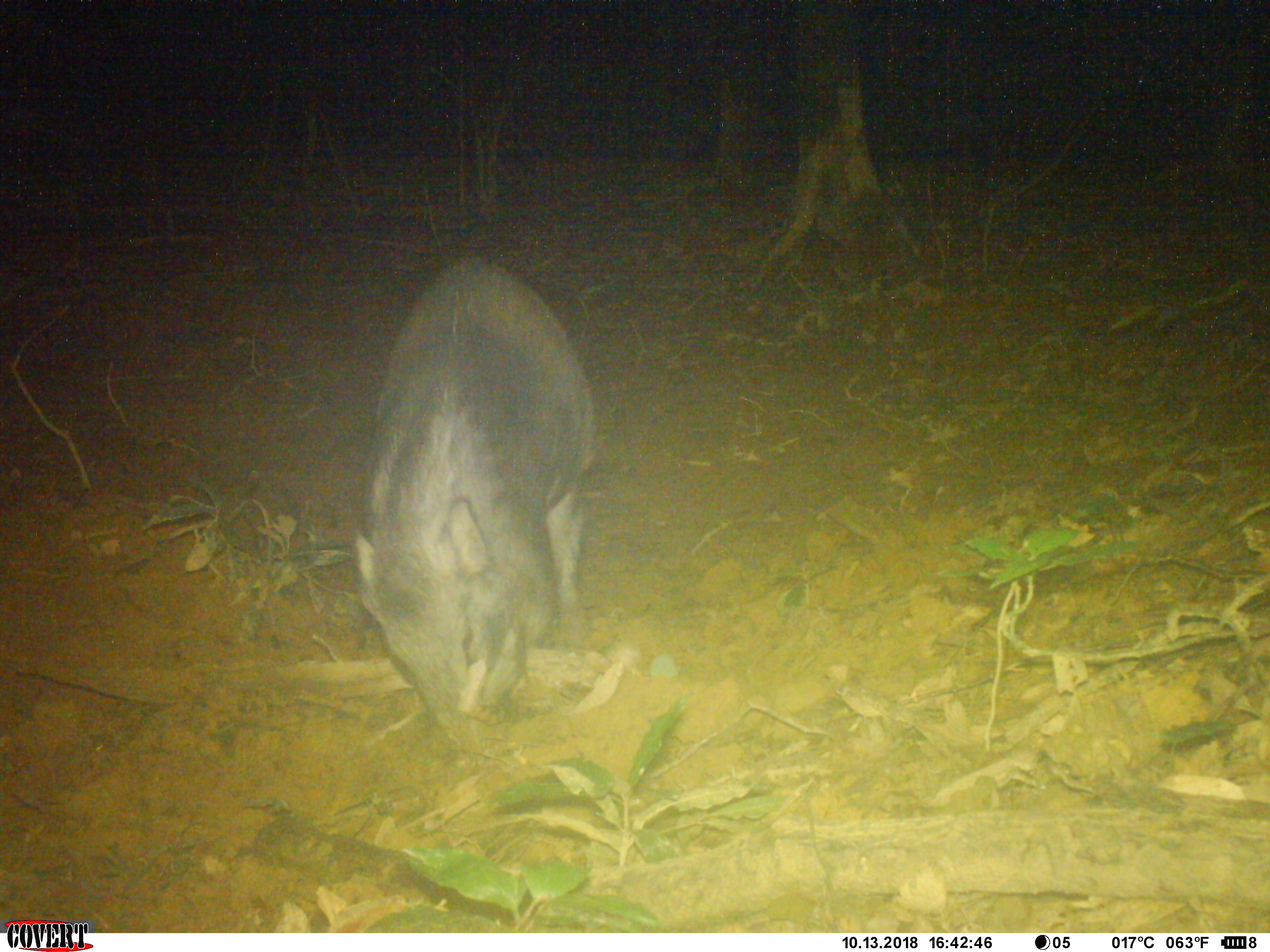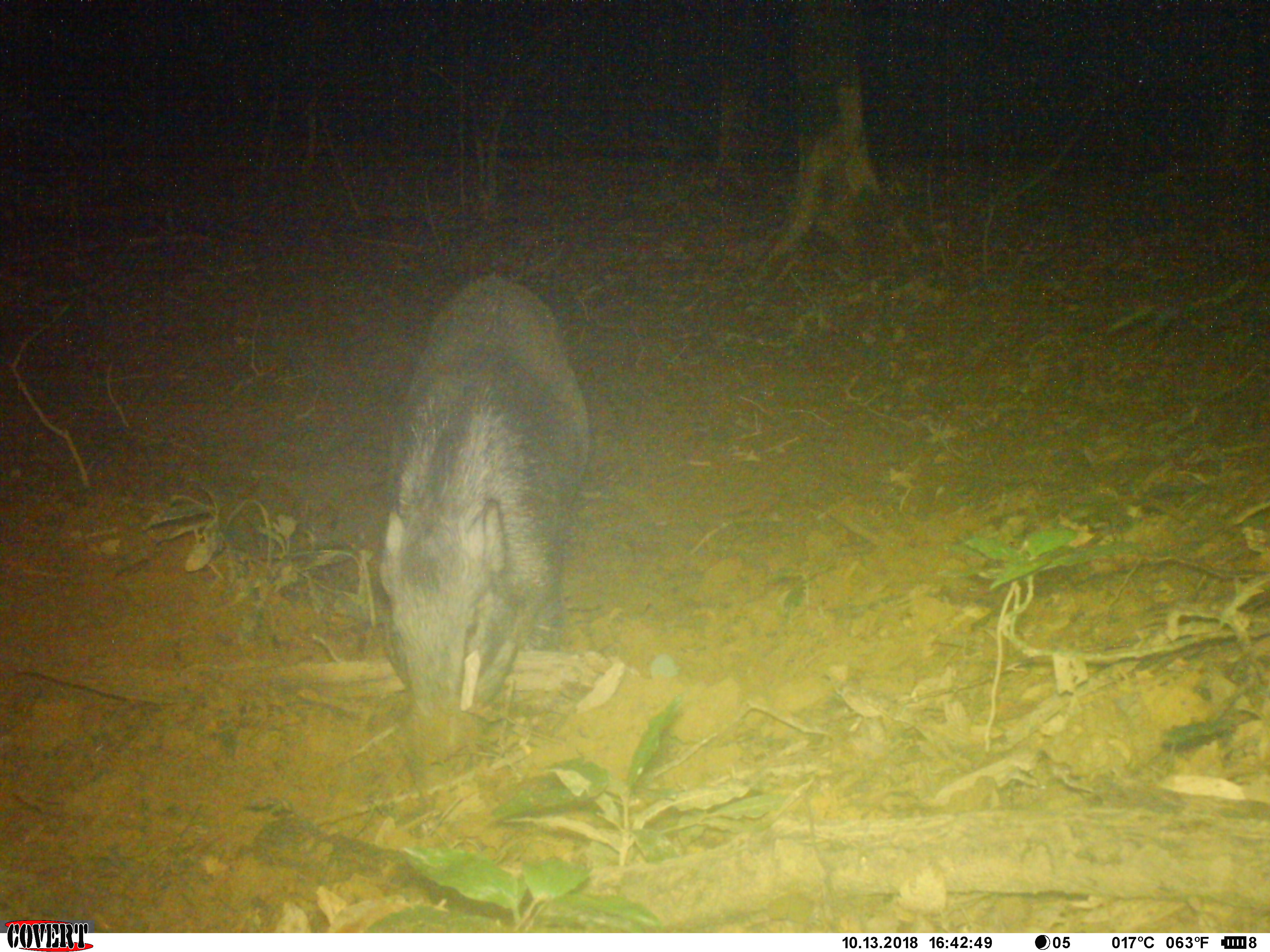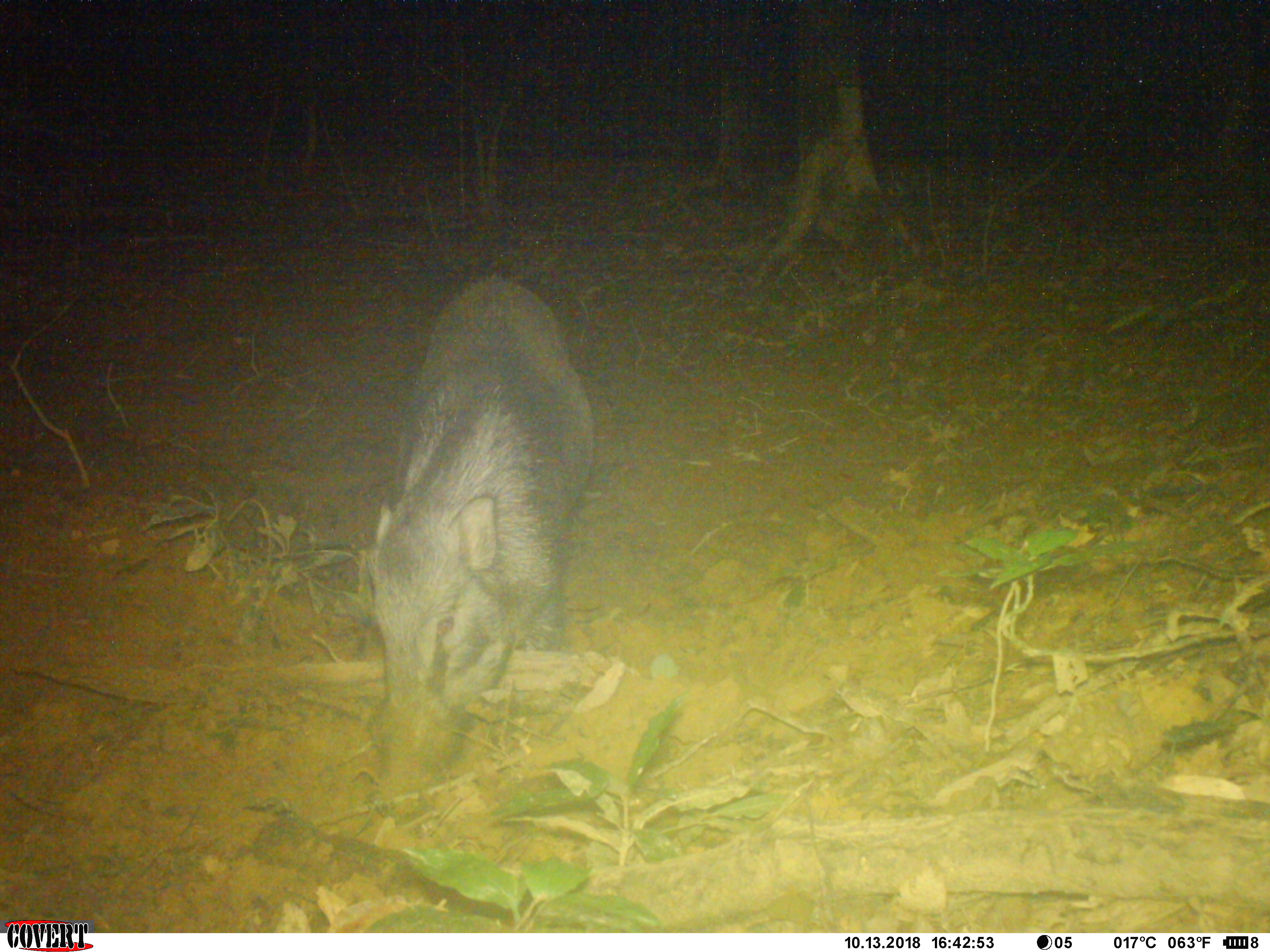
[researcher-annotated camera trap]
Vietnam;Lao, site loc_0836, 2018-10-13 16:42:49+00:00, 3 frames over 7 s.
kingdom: Animalia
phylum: Chordata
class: Mammalia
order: Artiodactyla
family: Suidae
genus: Sus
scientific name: Sus scrofa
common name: eurasian wild pig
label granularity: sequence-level